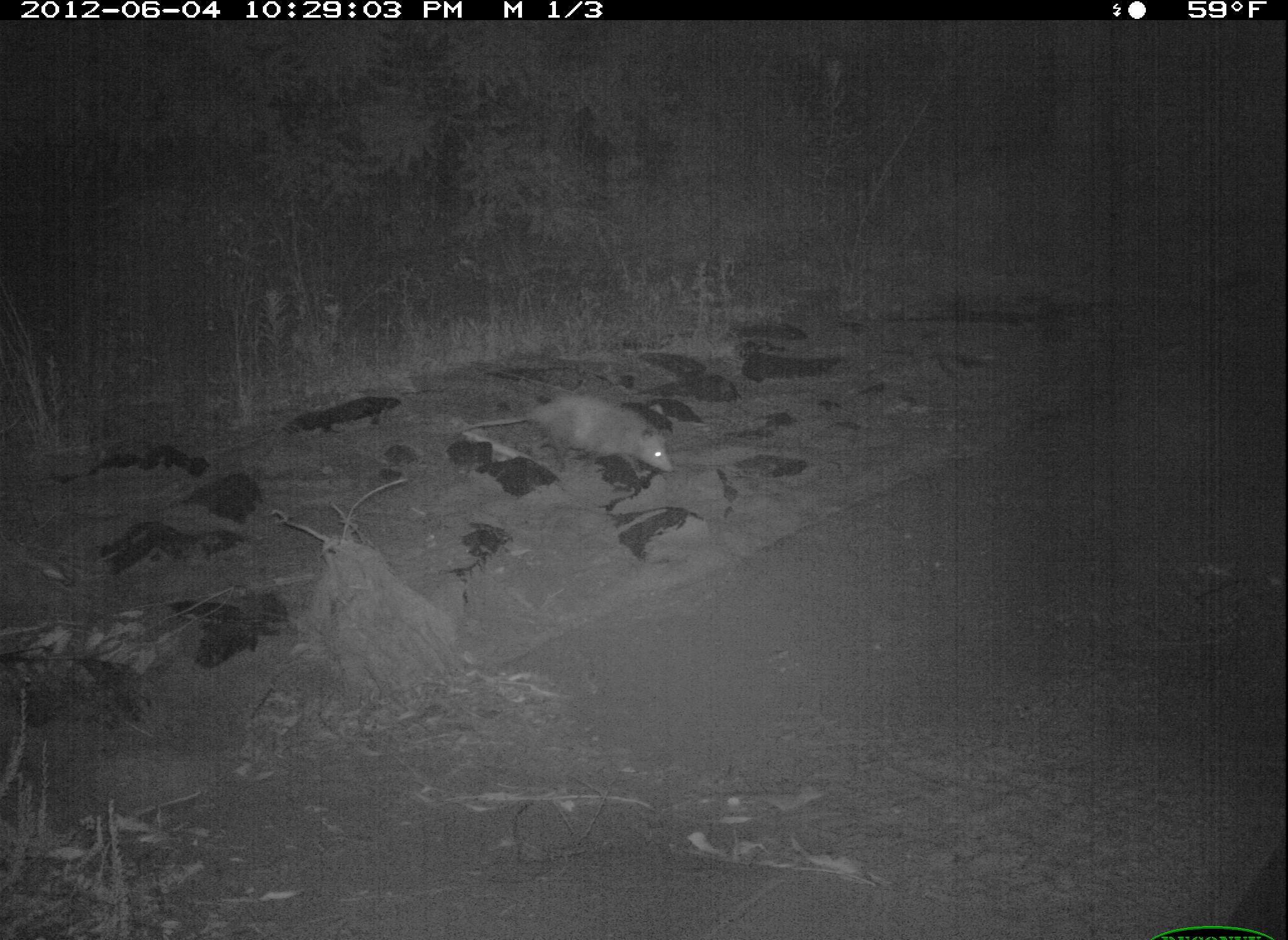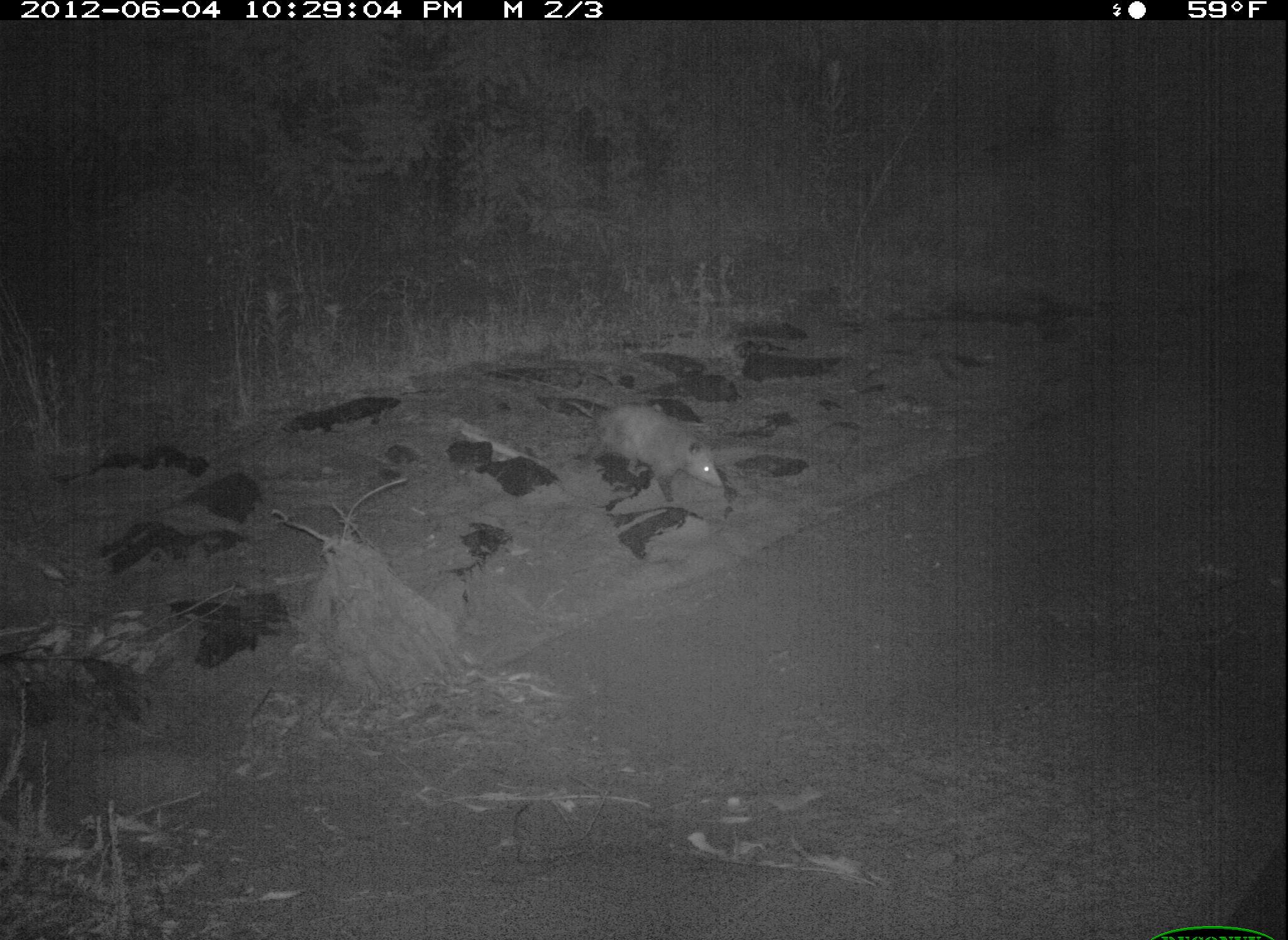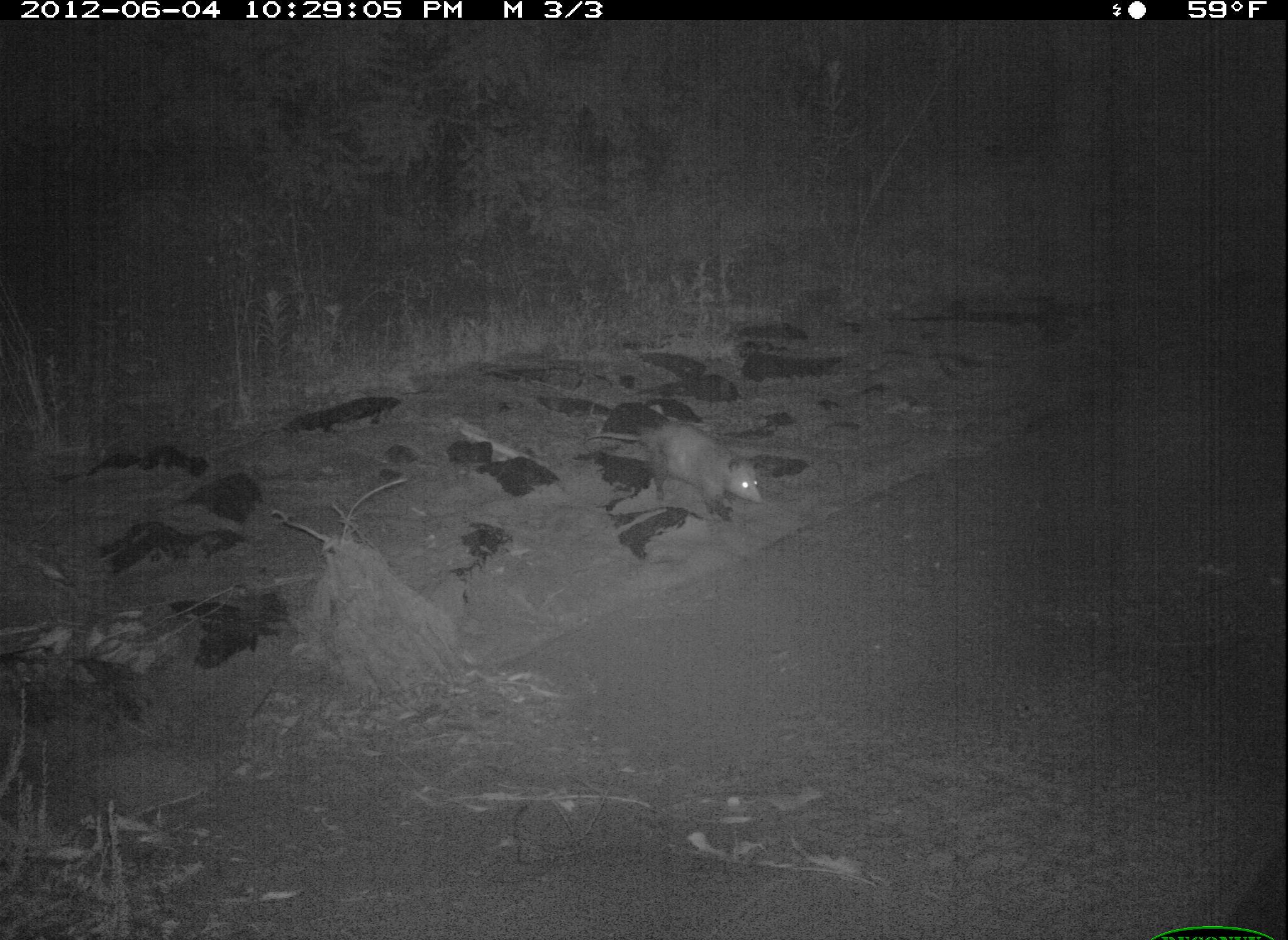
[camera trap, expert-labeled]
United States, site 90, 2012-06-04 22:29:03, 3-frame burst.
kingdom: Animalia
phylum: Chordata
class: Mammalia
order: Didelphimorphia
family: Didelphidae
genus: Didelphis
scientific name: Didelphis virginiana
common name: virginia opossum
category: opossum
Opossum (virginia opossum) (Didelphis virginiana).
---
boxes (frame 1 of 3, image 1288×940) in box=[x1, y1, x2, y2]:
opossum: box=[470, 383, 684, 478]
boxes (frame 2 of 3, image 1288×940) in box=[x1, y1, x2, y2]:
opossum: box=[567, 385, 760, 523]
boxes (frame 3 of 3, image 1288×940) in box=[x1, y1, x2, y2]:
opossum: box=[589, 409, 807, 523]